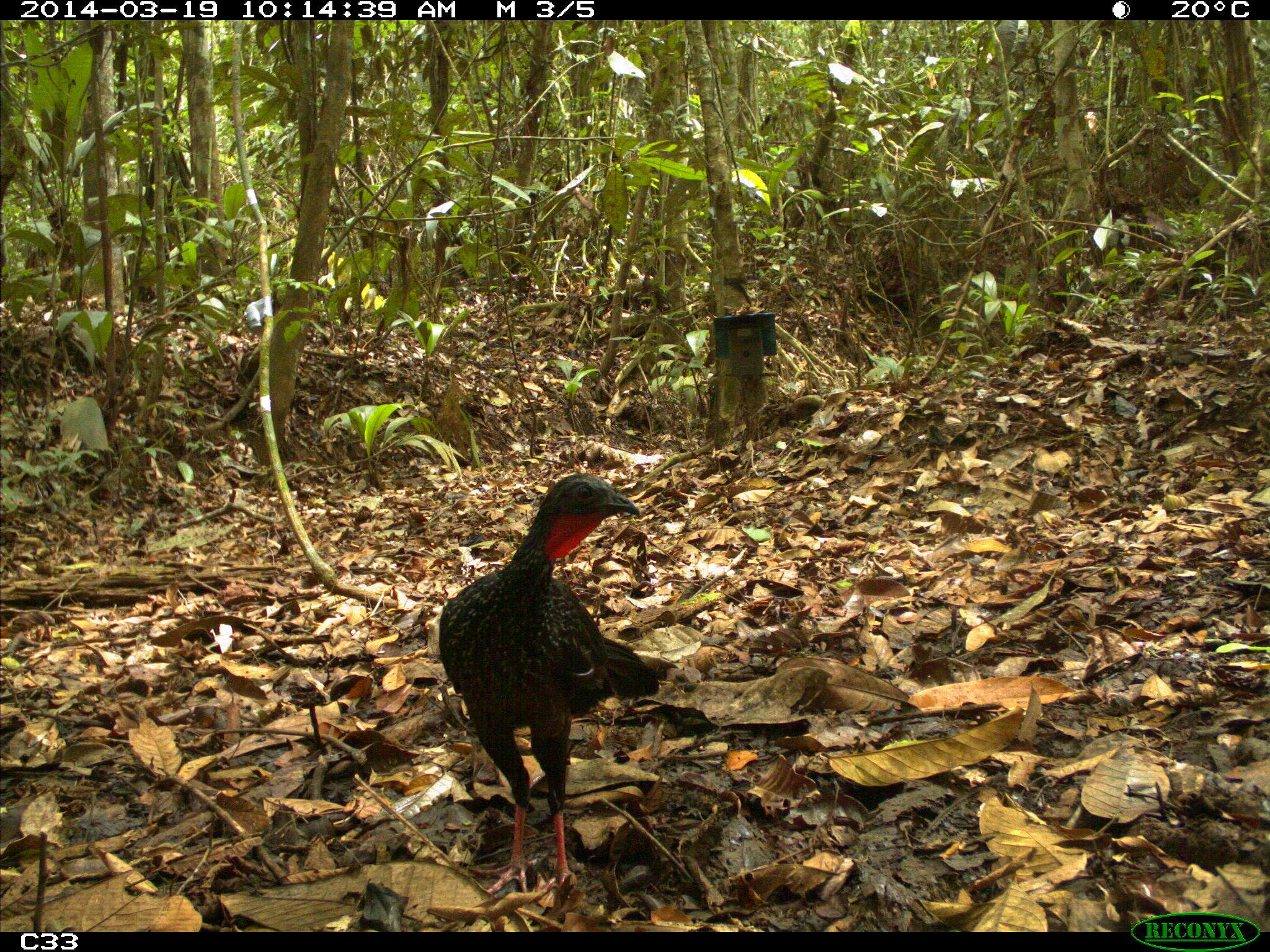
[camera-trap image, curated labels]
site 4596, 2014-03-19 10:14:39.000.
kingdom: Animalia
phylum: Chordata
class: Aves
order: Galliformes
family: Cracidae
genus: Penelope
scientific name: Penelope jacquacu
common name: spix's guan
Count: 2.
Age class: adult.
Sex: female.